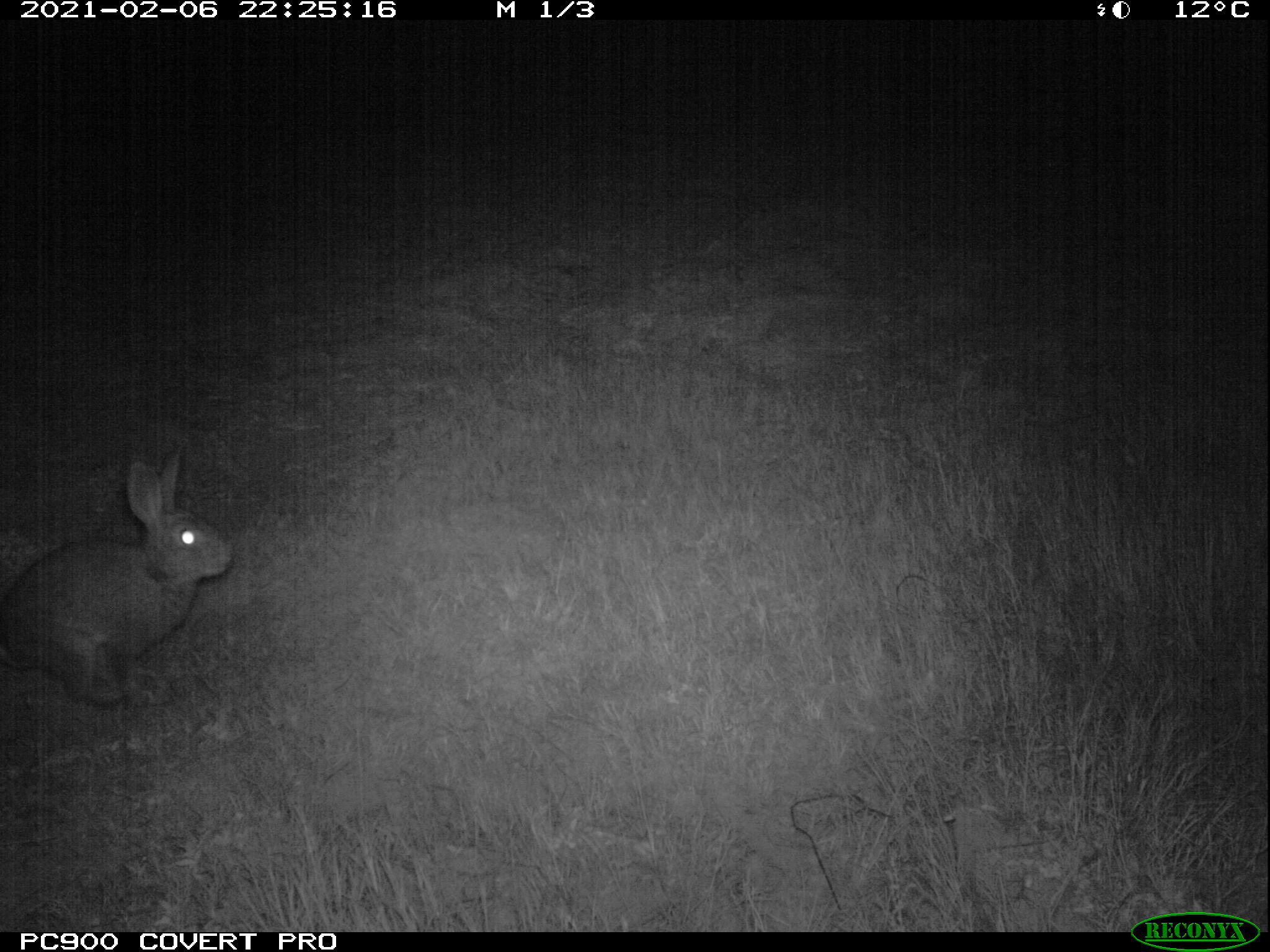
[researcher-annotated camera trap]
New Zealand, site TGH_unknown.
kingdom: Animalia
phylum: Chordata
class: Mammalia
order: Lagomorpha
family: Leporidae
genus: Oryctolagus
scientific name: Oryctolagus cuniculus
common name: european rabbit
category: rabbit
Rabbit (european rabbit) (Oryctolagus cuniculus).